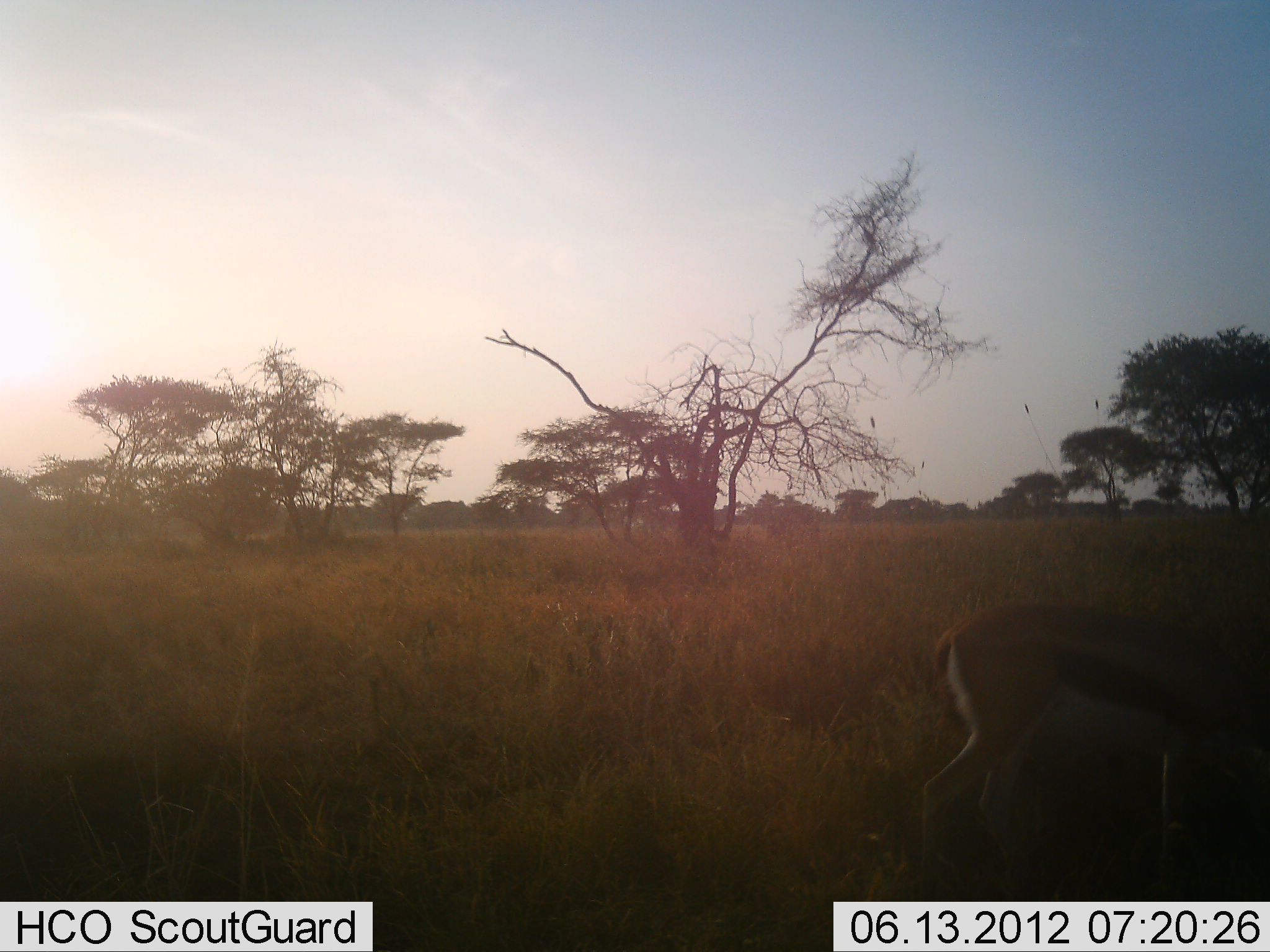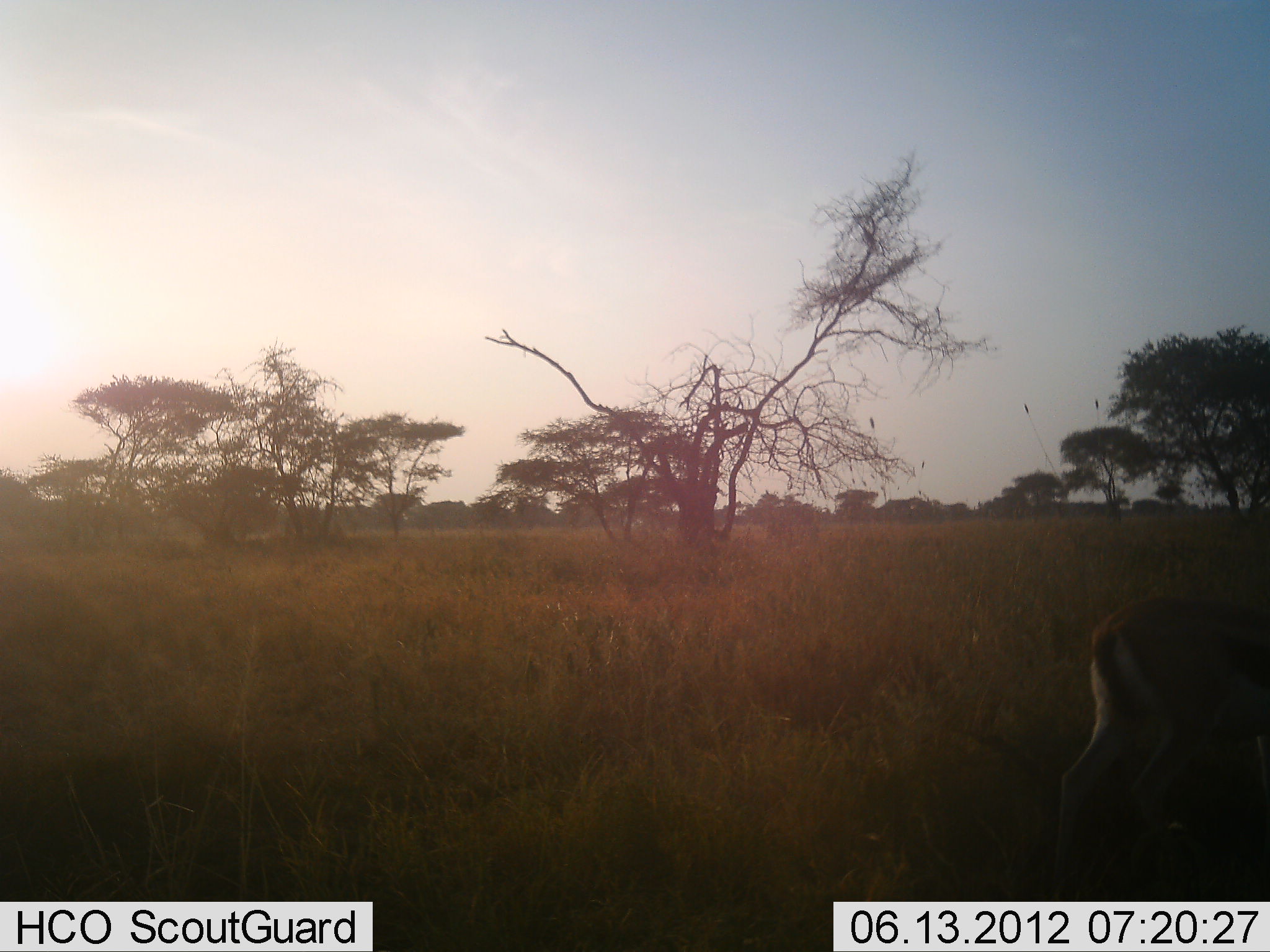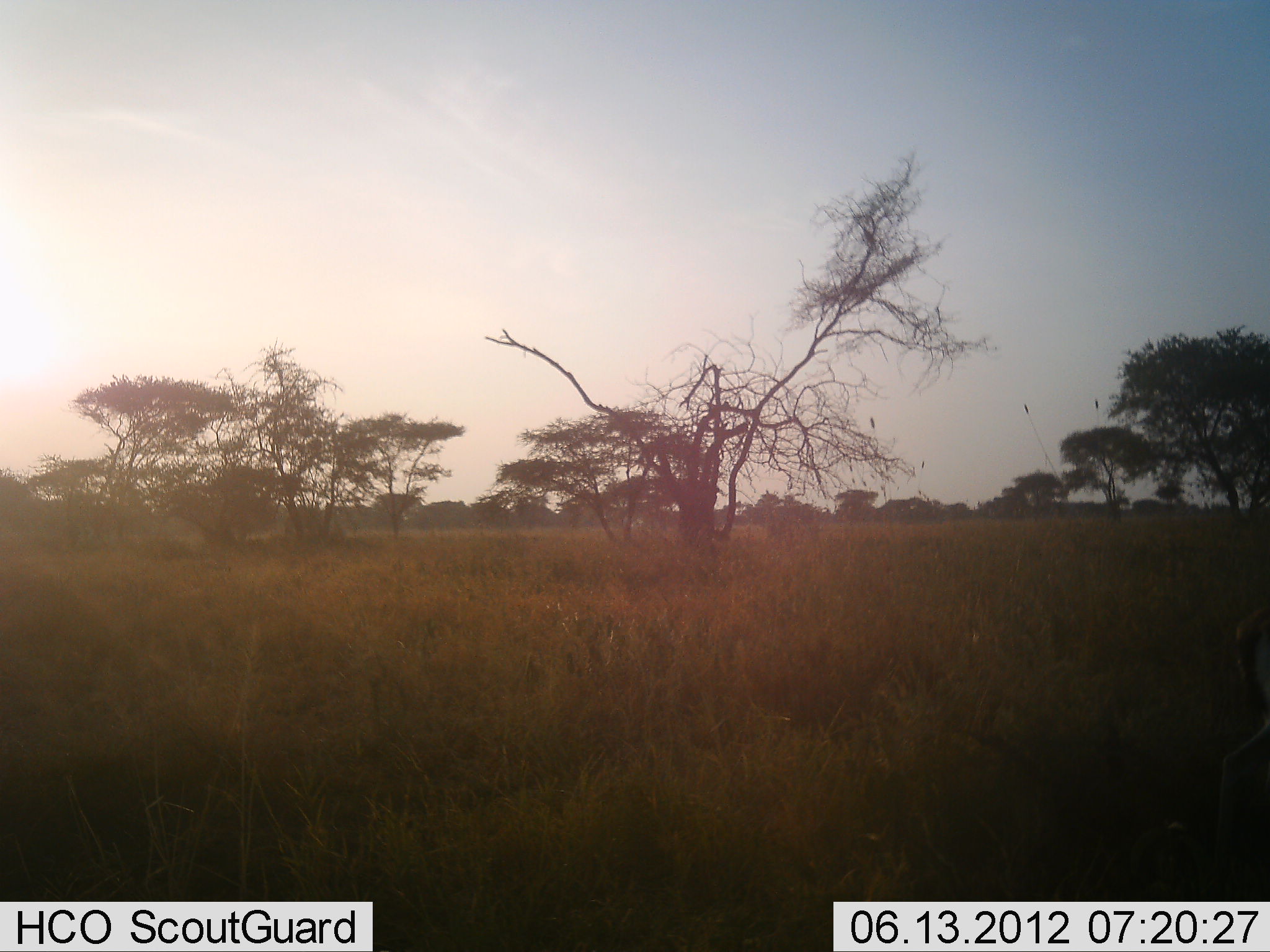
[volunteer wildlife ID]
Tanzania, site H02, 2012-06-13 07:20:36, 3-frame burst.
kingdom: Animalia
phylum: Chordata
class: Mammalia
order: Artiodactyla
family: Bovidae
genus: Eudorcas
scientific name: Eudorcas thomsonii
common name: thomson's gazelle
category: gazellethomsons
Gazellethomsons (thomson's gazelle) (Eudorcas thomsonii), count 1. Behavior (volunteer vote fractions): standing 0%, resting 0%, moving 100%, interacting 0%. Young present (vote fraction): 0%. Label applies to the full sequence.